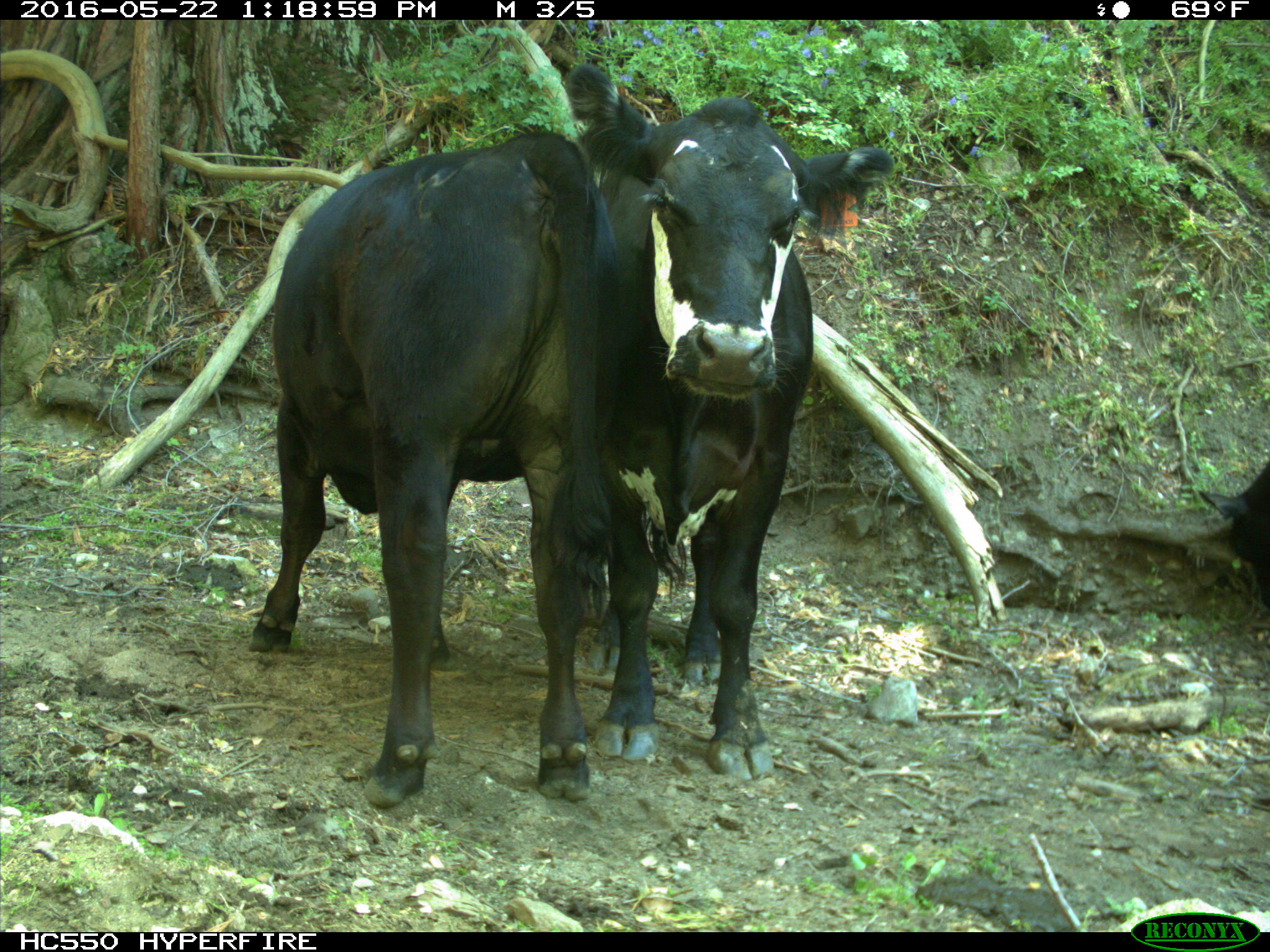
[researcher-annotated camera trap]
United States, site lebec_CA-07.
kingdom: Animalia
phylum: Chordata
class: Mammalia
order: Artiodactyla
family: Bovidae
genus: Bos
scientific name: Bos taurus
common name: domestic cow